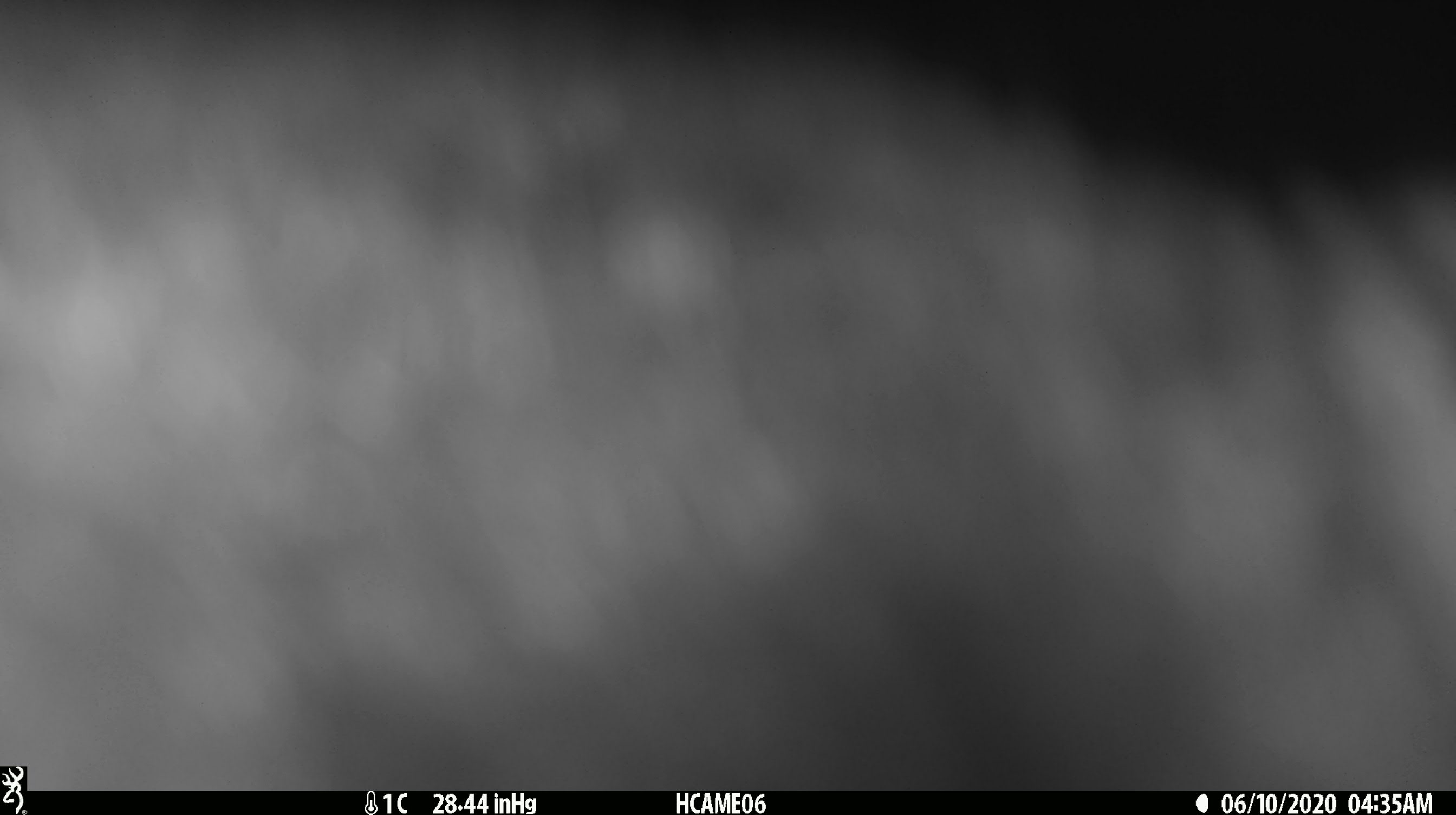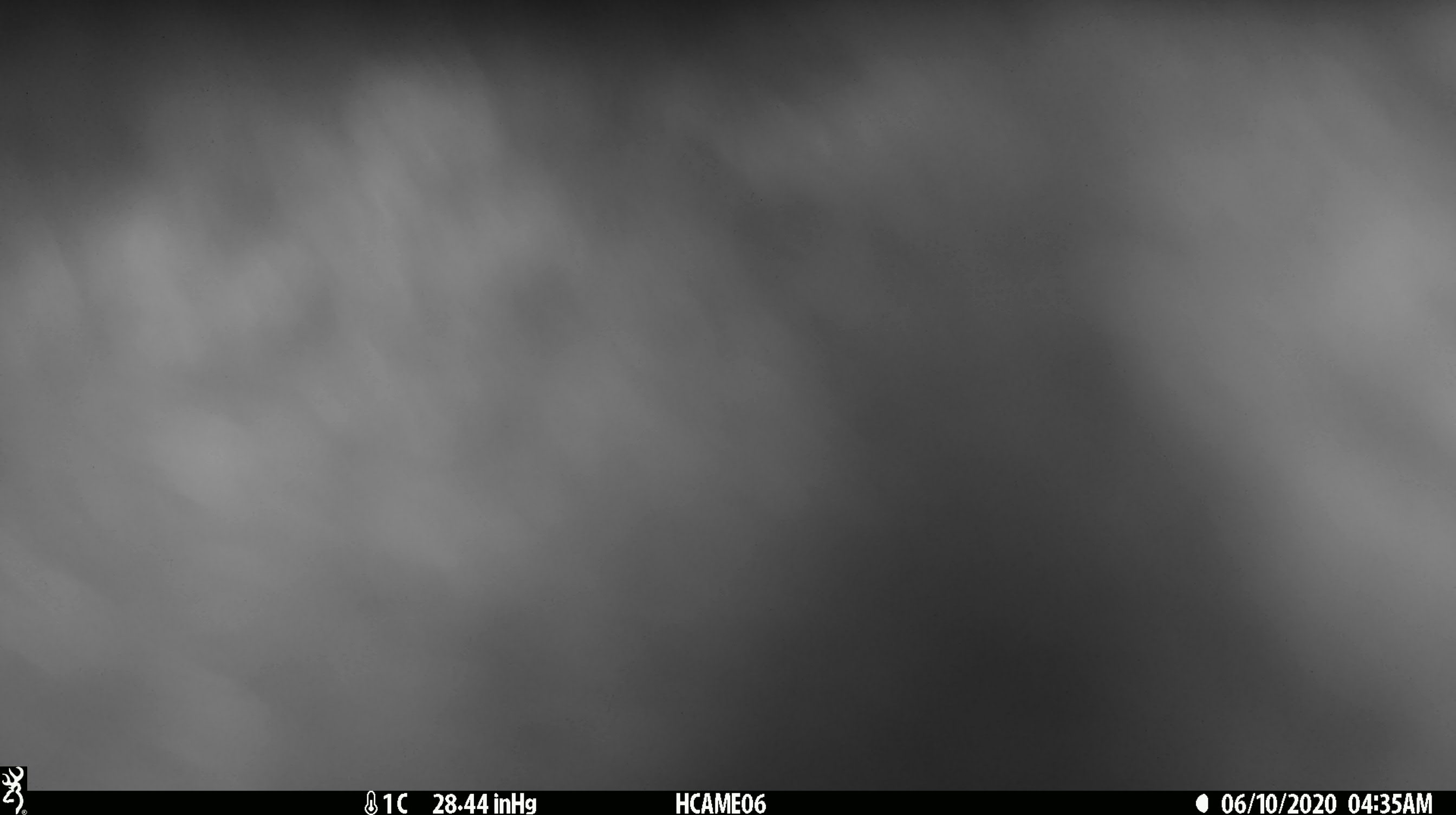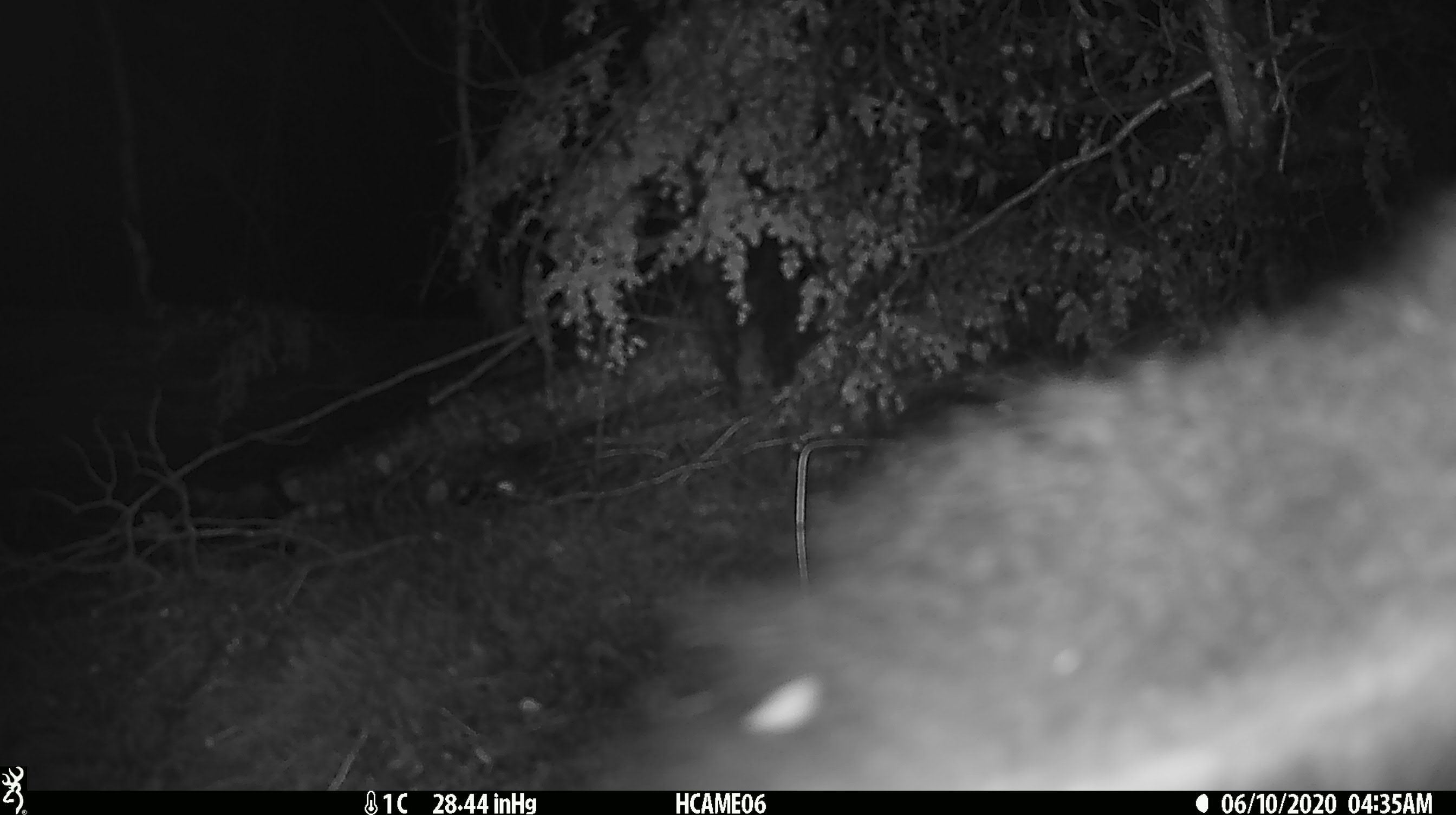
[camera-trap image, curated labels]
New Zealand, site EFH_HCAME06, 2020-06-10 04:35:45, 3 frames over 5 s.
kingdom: Animalia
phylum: Chordata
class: Mammalia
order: Diprotodontia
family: Phalangeridae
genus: Trichosurus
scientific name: Trichosurus vulpecula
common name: common brushtail possum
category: possum